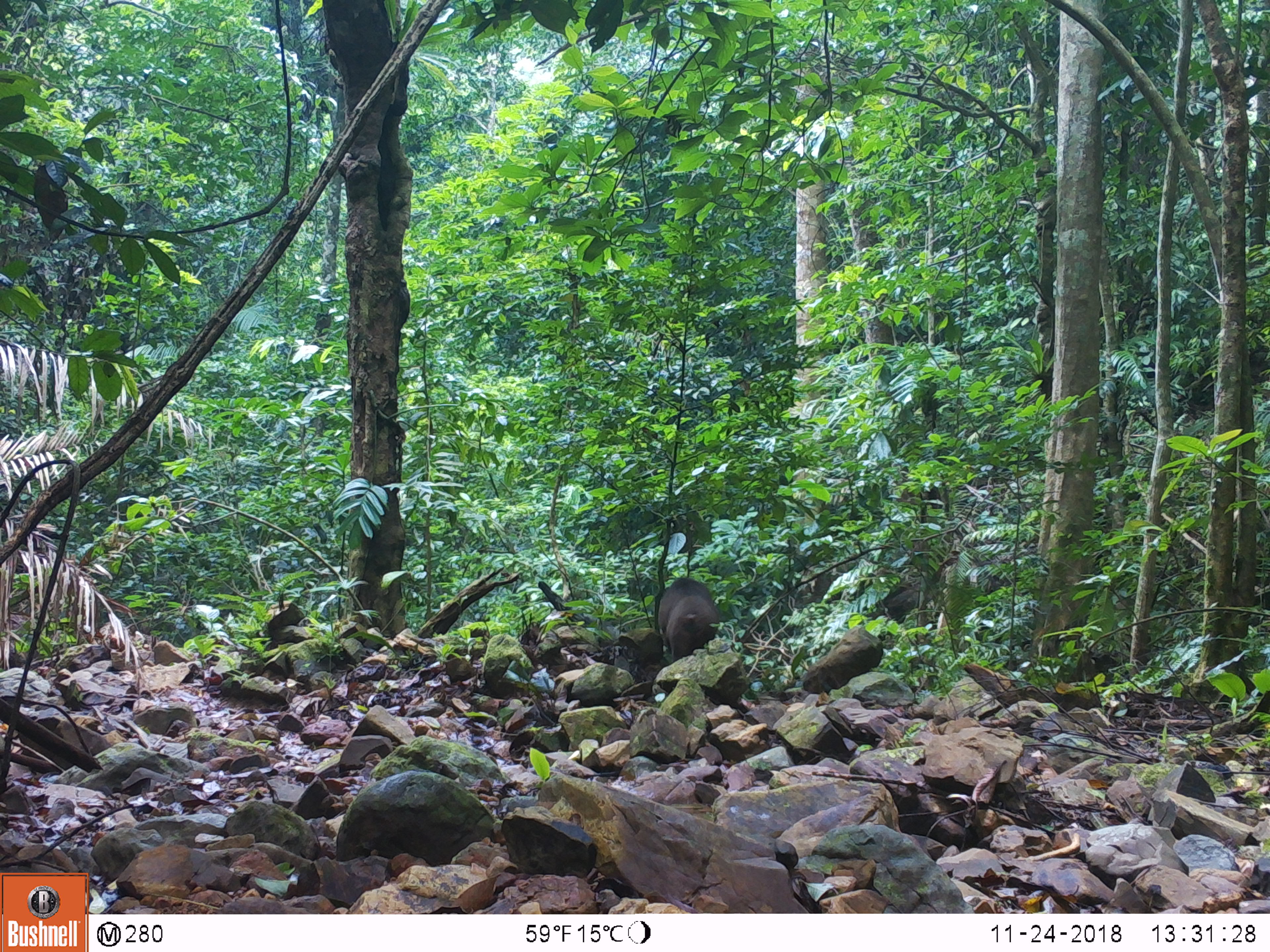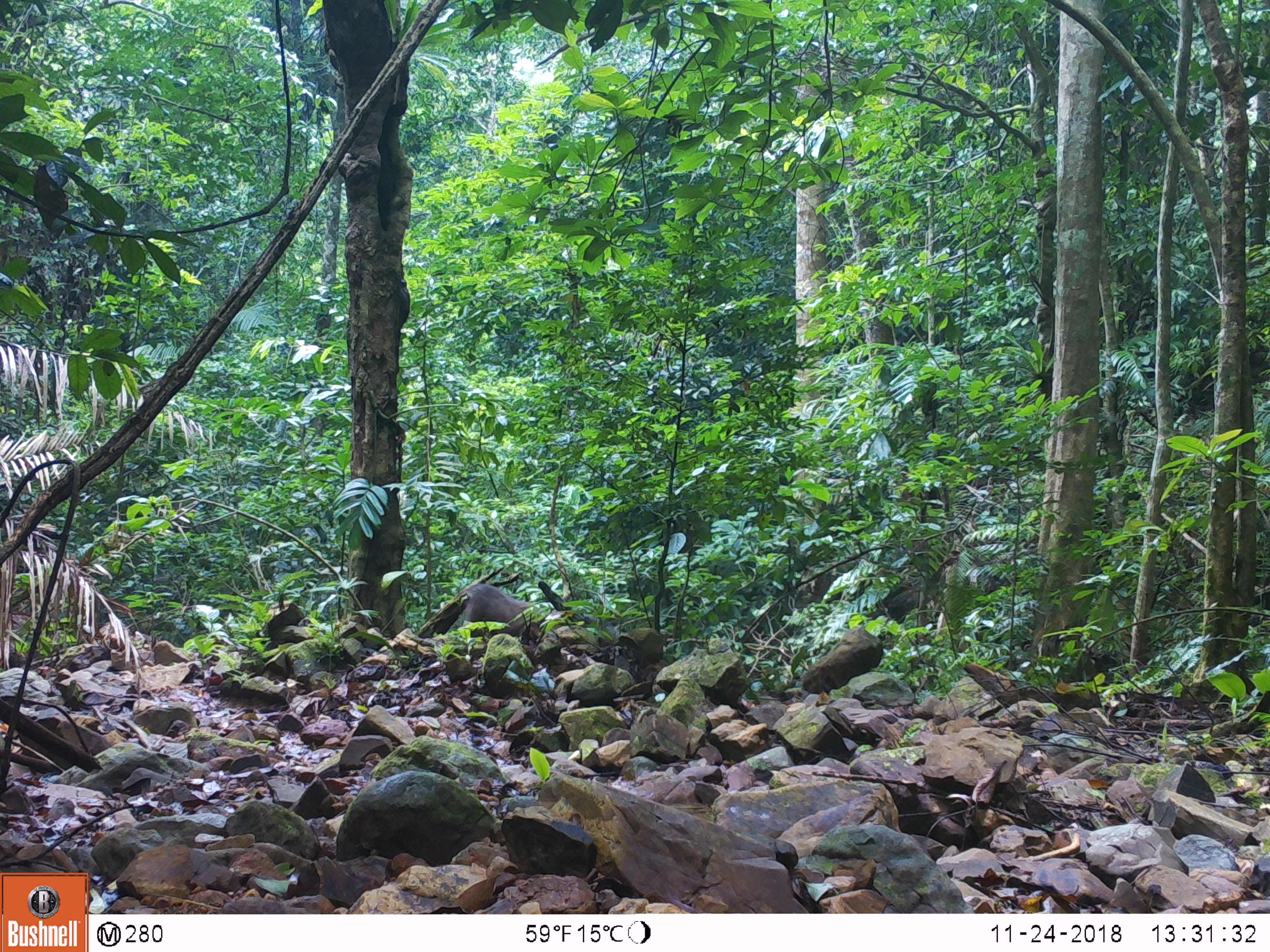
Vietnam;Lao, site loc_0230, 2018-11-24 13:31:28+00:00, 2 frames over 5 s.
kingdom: Animalia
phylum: Chordata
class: Mammalia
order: Primates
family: Cercopithecidae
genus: Macaca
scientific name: Macaca arctoides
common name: stump-tailed macaque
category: stump tailed macaque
Stump tailed macaque (stump-tailed macaque) (Macaca arctoides). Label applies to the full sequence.